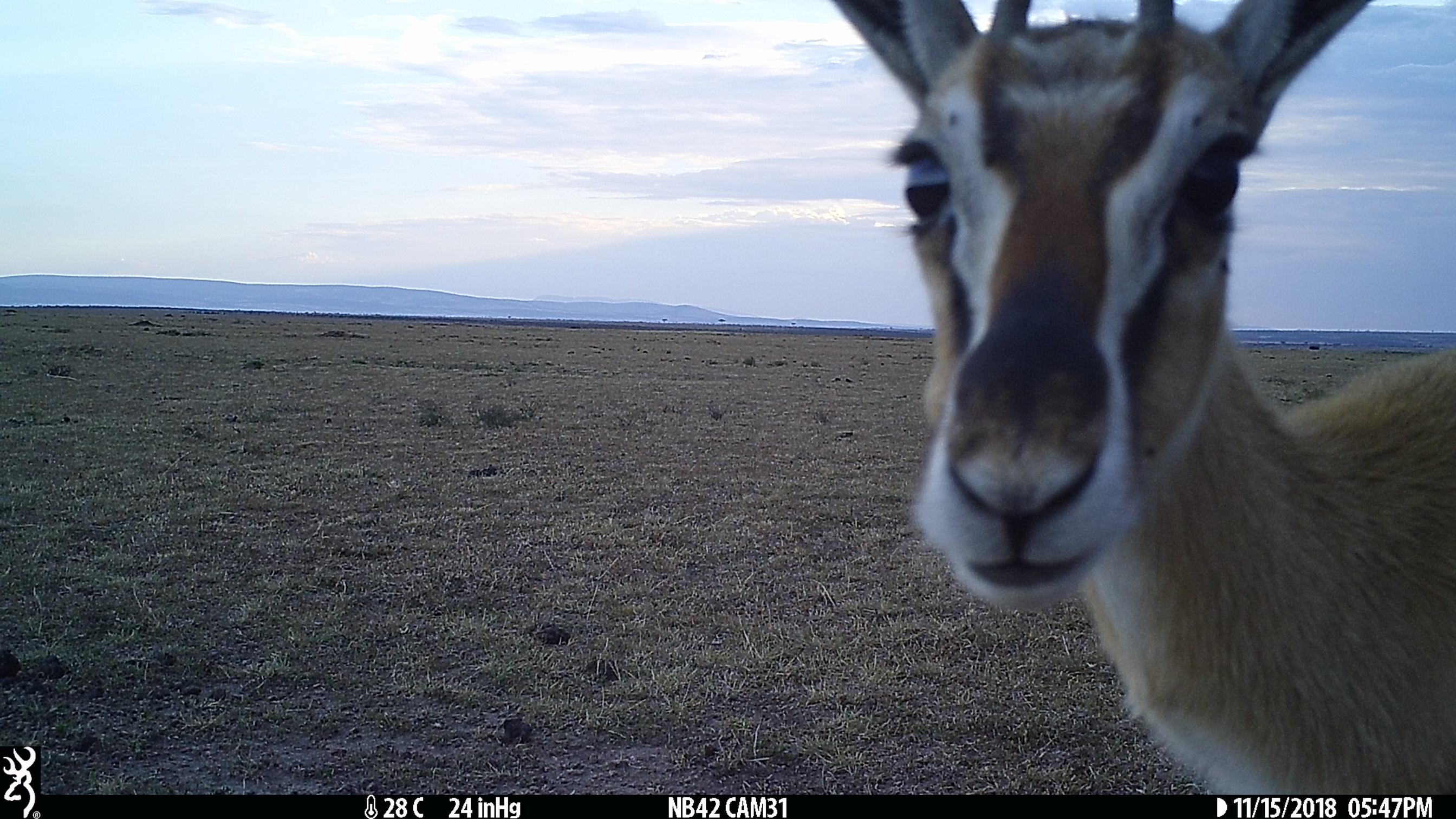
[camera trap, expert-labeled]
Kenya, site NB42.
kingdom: Animalia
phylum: Chordata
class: Mammalia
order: Artiodactyla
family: Bovidae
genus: Eudorcas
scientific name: Eudorcas thomsonii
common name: thomon's gazelle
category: gazelle thomsons